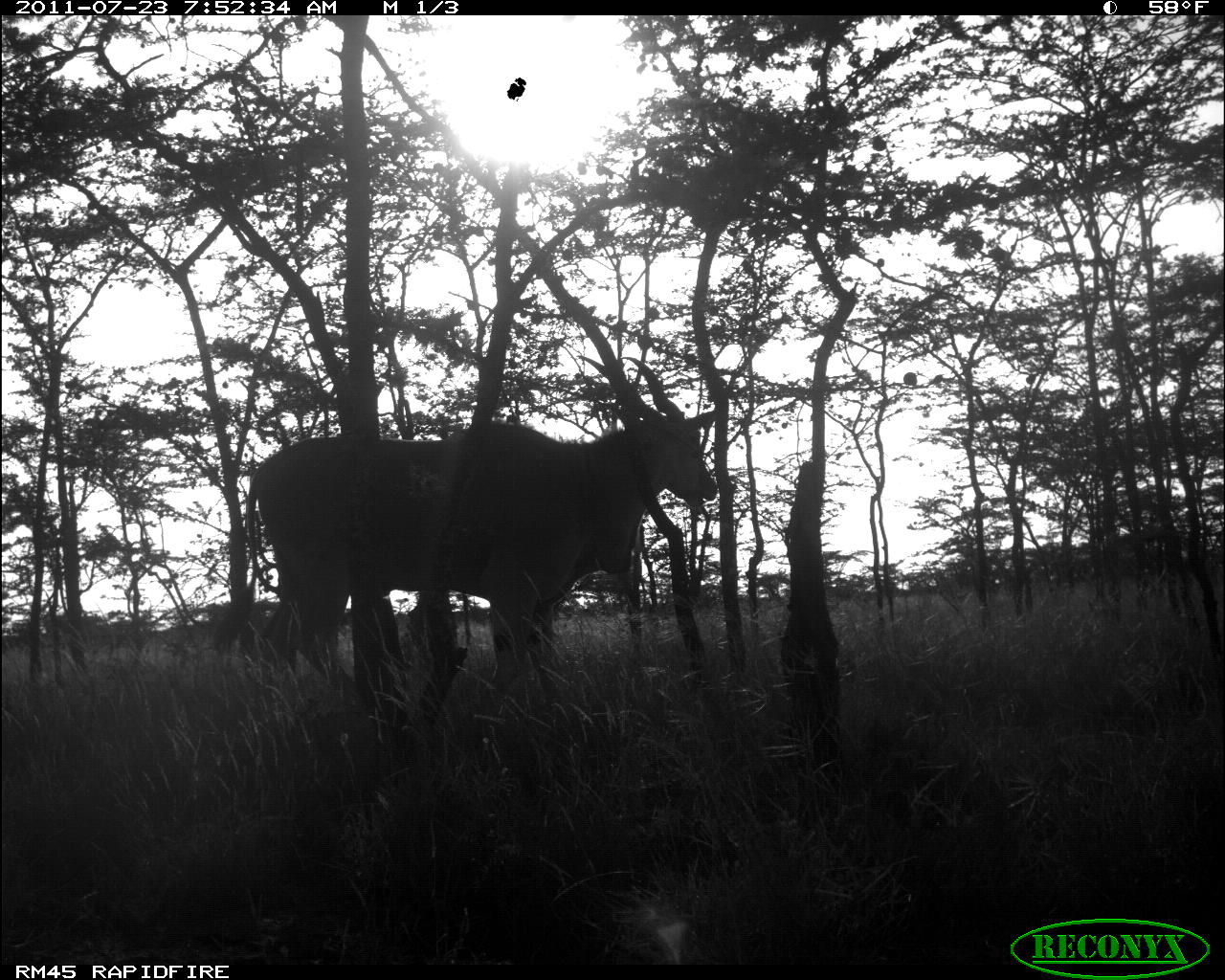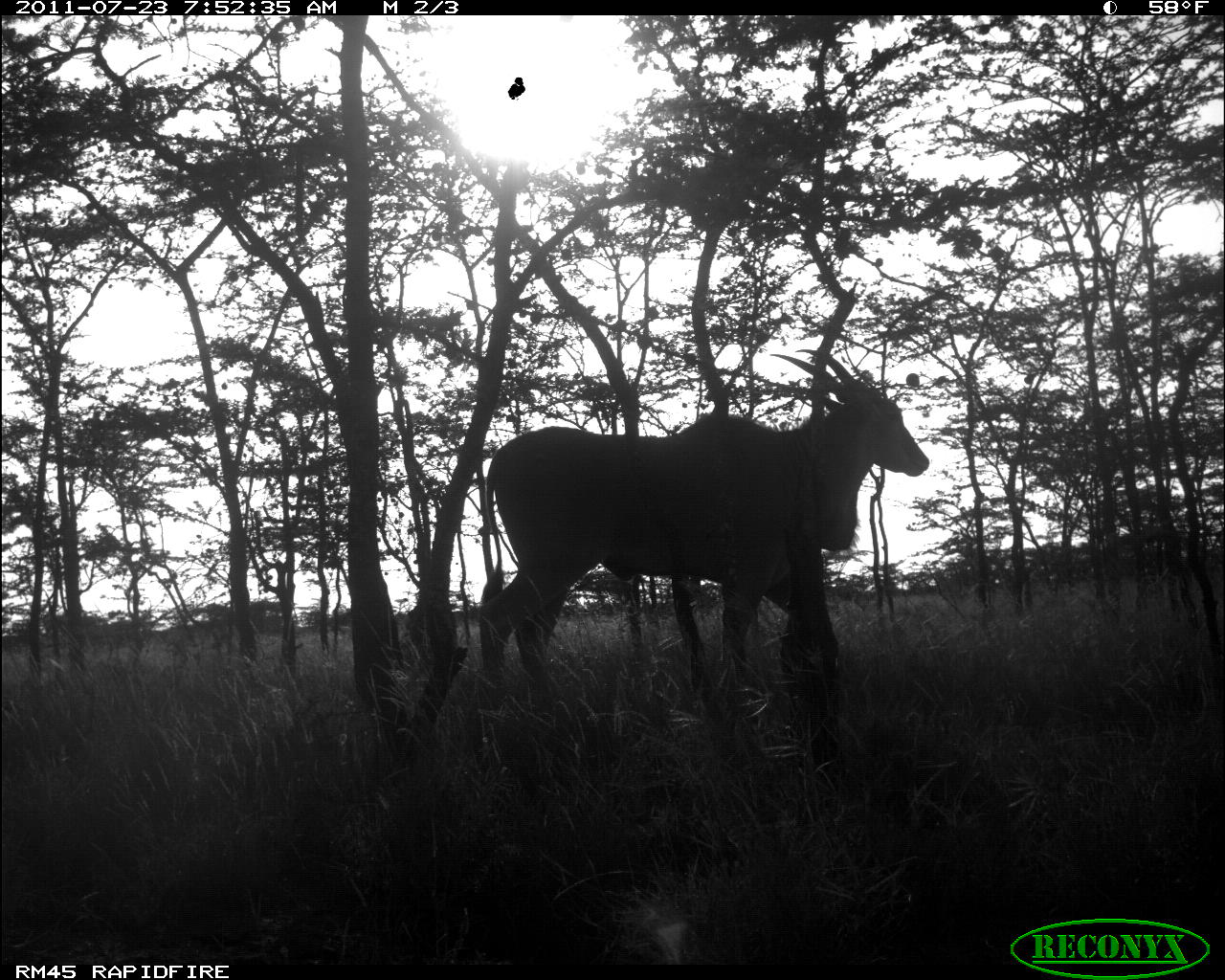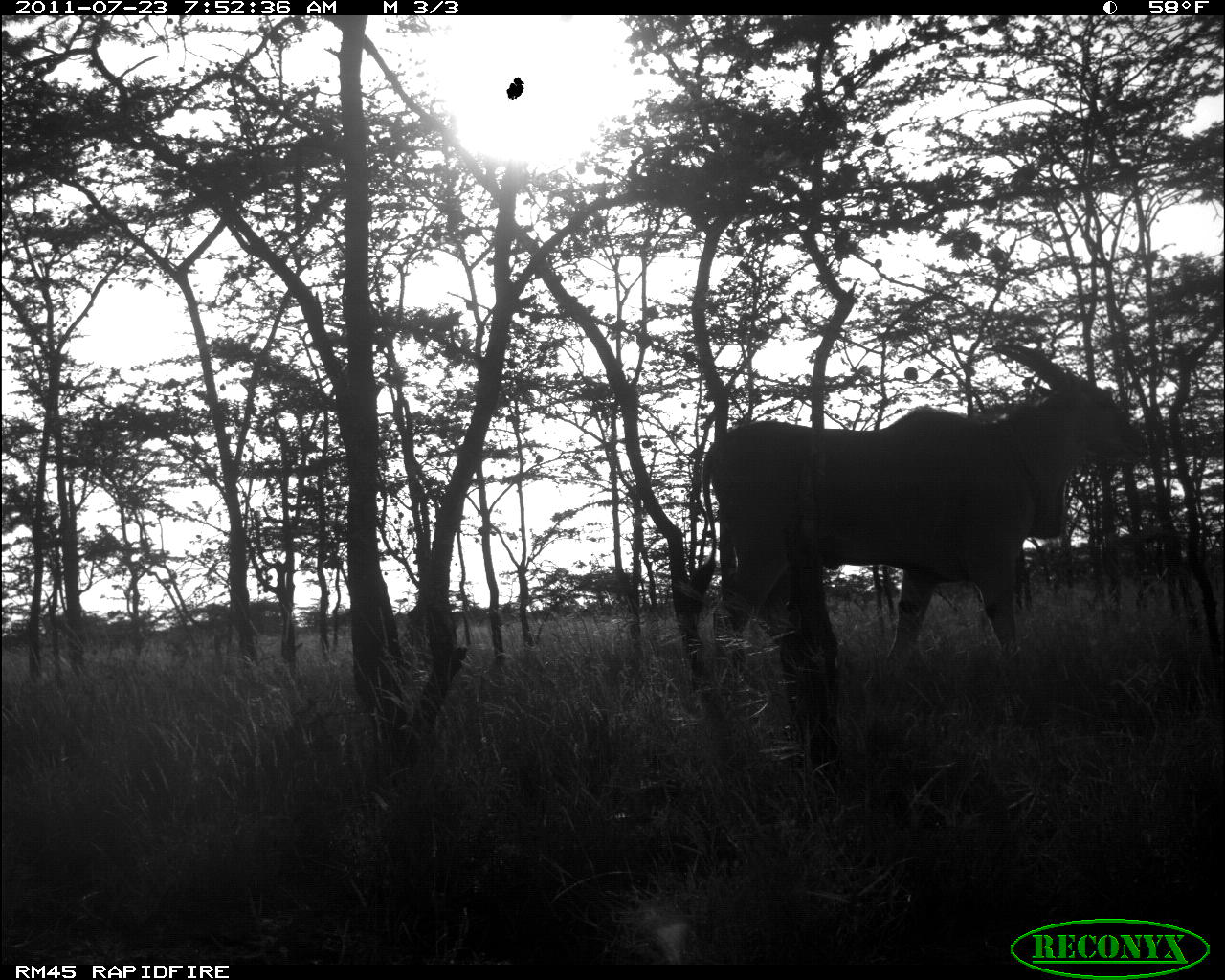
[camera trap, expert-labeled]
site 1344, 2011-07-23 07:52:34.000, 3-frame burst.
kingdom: Animalia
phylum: Chordata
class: Mammalia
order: Artiodactyla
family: Bovidae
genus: Tragelaphus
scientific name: Tragelaphus oryx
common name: eland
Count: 1.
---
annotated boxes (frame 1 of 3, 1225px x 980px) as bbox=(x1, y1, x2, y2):
tragelaphus oryx: bbox=(218, 356, 723, 695)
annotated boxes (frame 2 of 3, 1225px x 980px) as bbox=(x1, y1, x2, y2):
tragelaphus oryx: bbox=(480, 347, 932, 696)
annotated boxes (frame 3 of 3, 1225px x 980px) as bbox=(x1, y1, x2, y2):
tragelaphus oryx: bbox=(676, 341, 1157, 672)